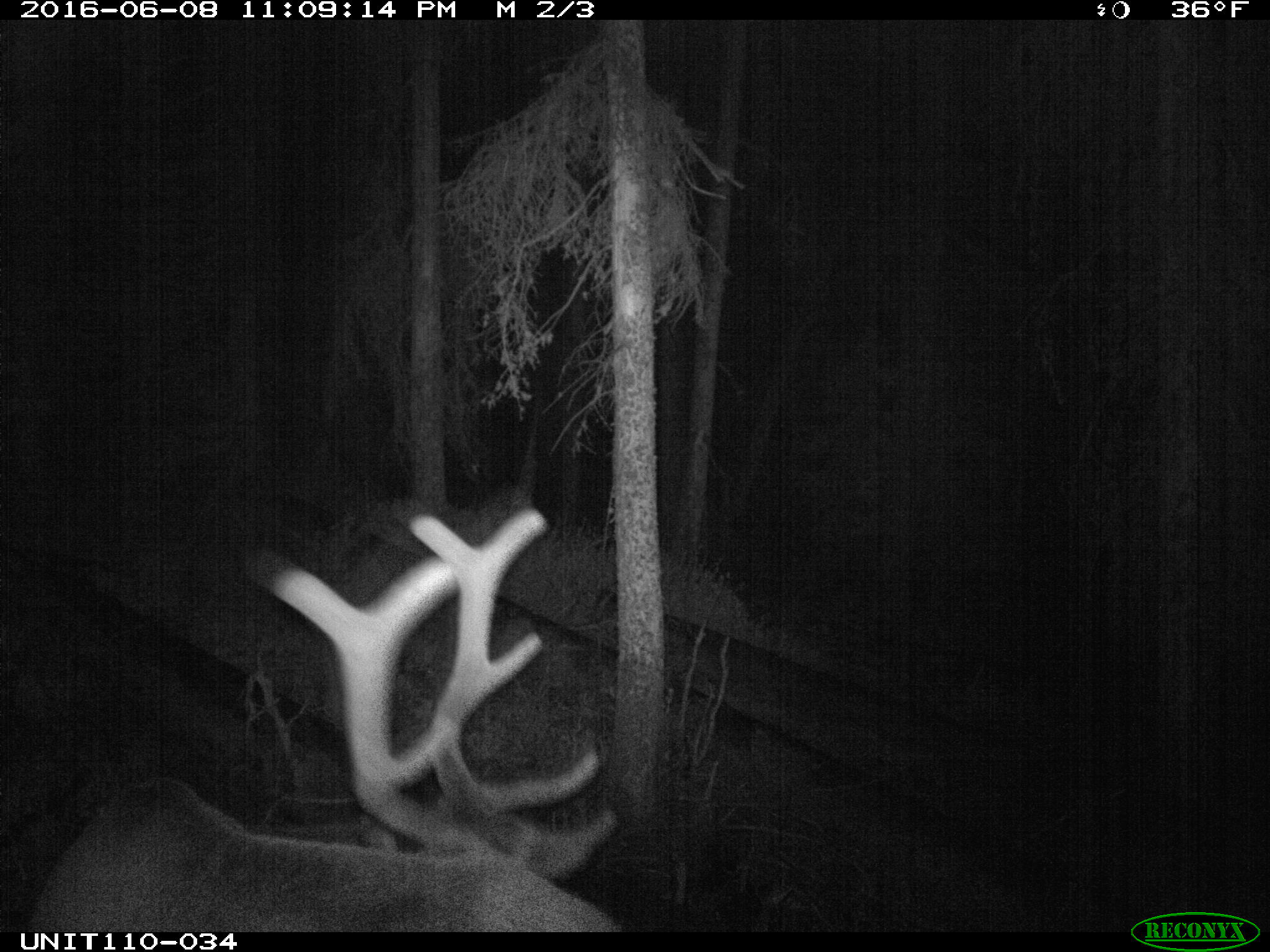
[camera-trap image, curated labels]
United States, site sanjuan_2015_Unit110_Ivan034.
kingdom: Animalia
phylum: Chordata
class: Mammalia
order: Artiodactyla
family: Cervidae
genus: Cervus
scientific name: Cervus elaphus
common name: red deer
Cervus elaphus (red deer).